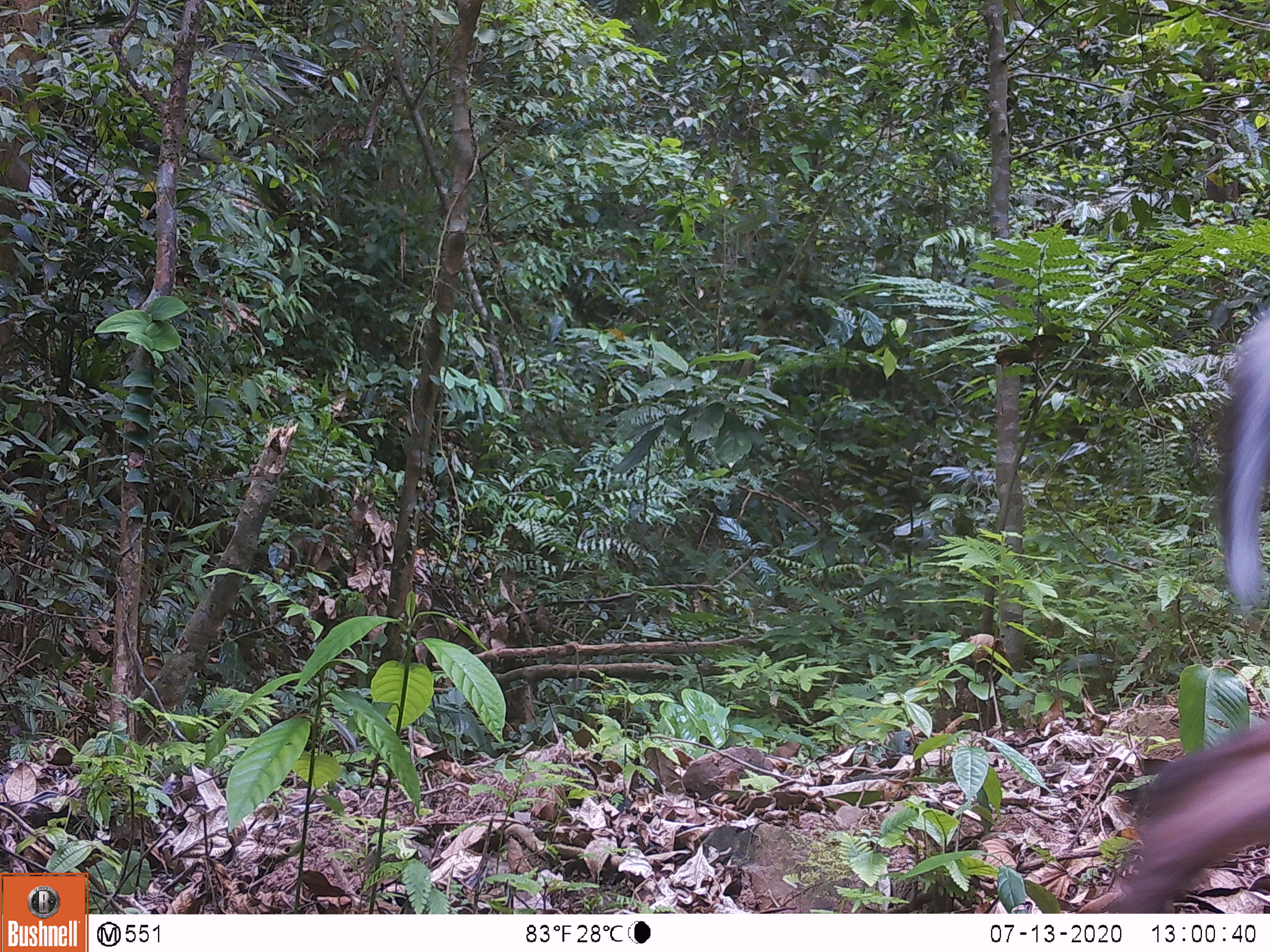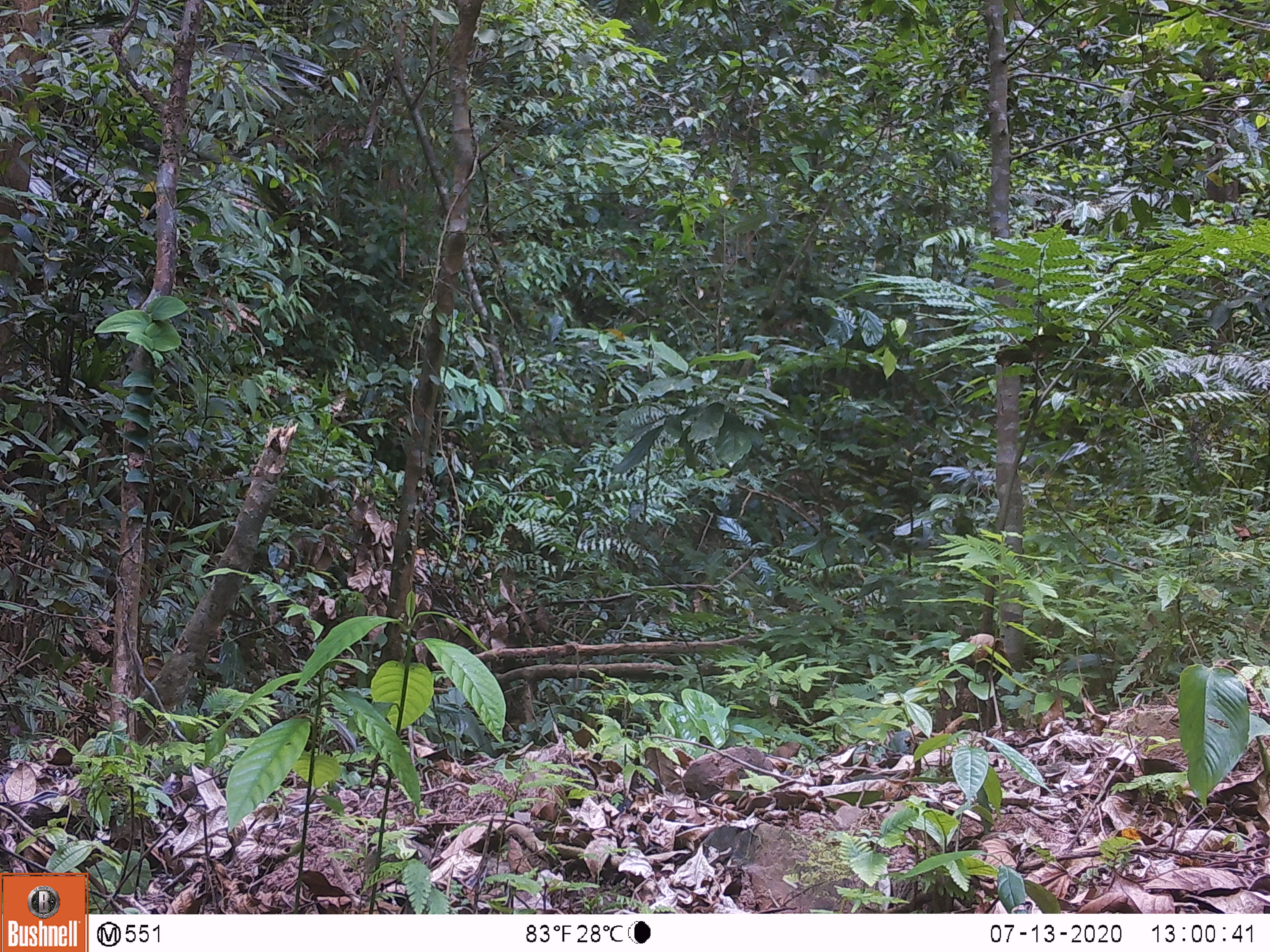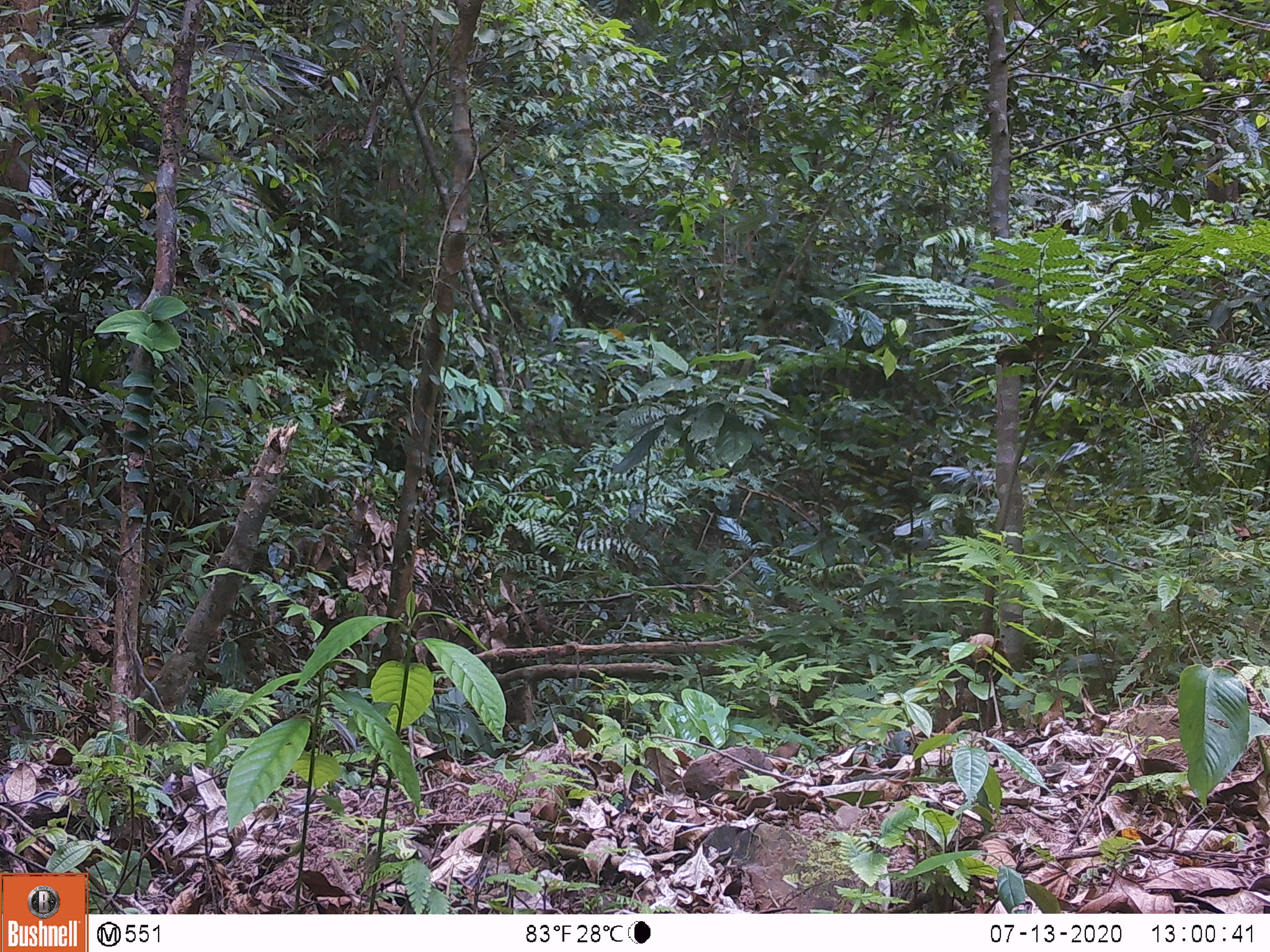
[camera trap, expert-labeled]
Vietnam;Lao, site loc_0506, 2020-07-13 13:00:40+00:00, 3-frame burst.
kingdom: Animalia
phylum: Chordata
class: Mammalia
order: Artiodactyla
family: Cervidae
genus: Muntiacus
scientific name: Muntiacus rooseveltorum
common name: roosevelt's muntjac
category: roosevelts muntjac group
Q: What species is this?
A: Roosevelts muntjac group (roosevelt's muntjac) (Muntiacus rooseveltorum).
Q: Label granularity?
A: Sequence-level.